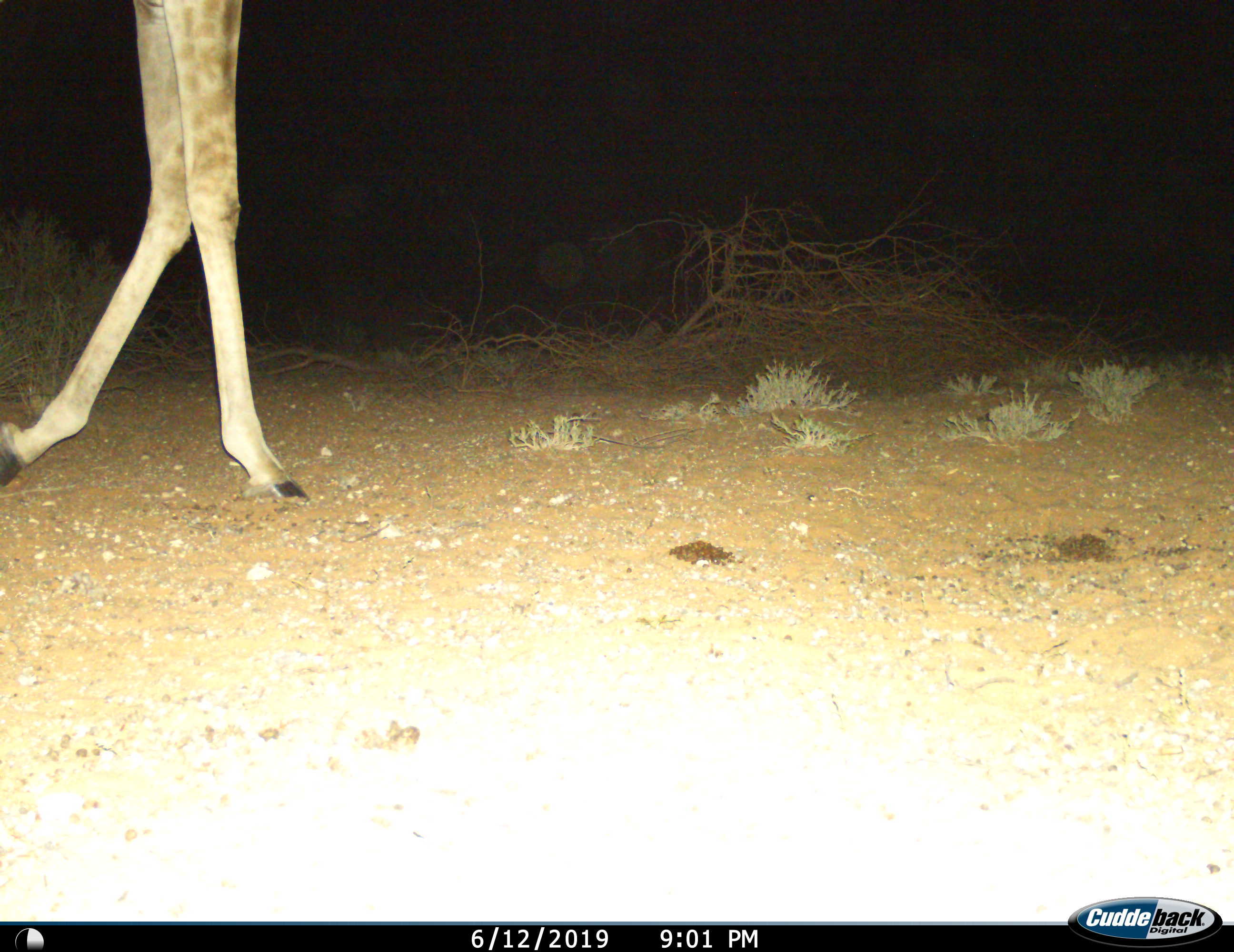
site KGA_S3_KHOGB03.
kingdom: Animalia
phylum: Chordata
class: Mammalia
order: Artiodactyla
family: Giraffidae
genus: Giraffa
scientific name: Giraffa camelopardalis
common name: giraffe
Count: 1.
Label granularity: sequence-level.